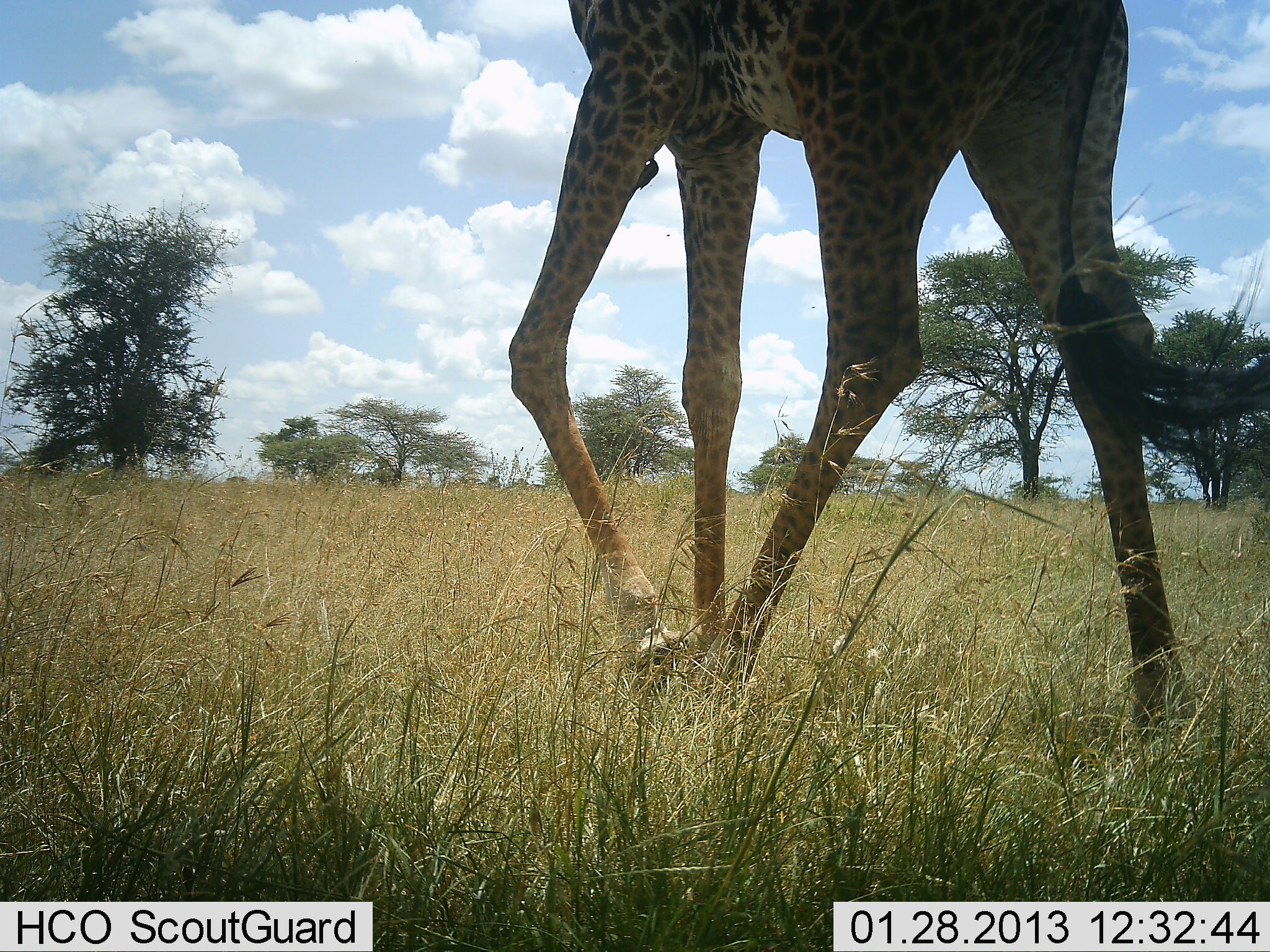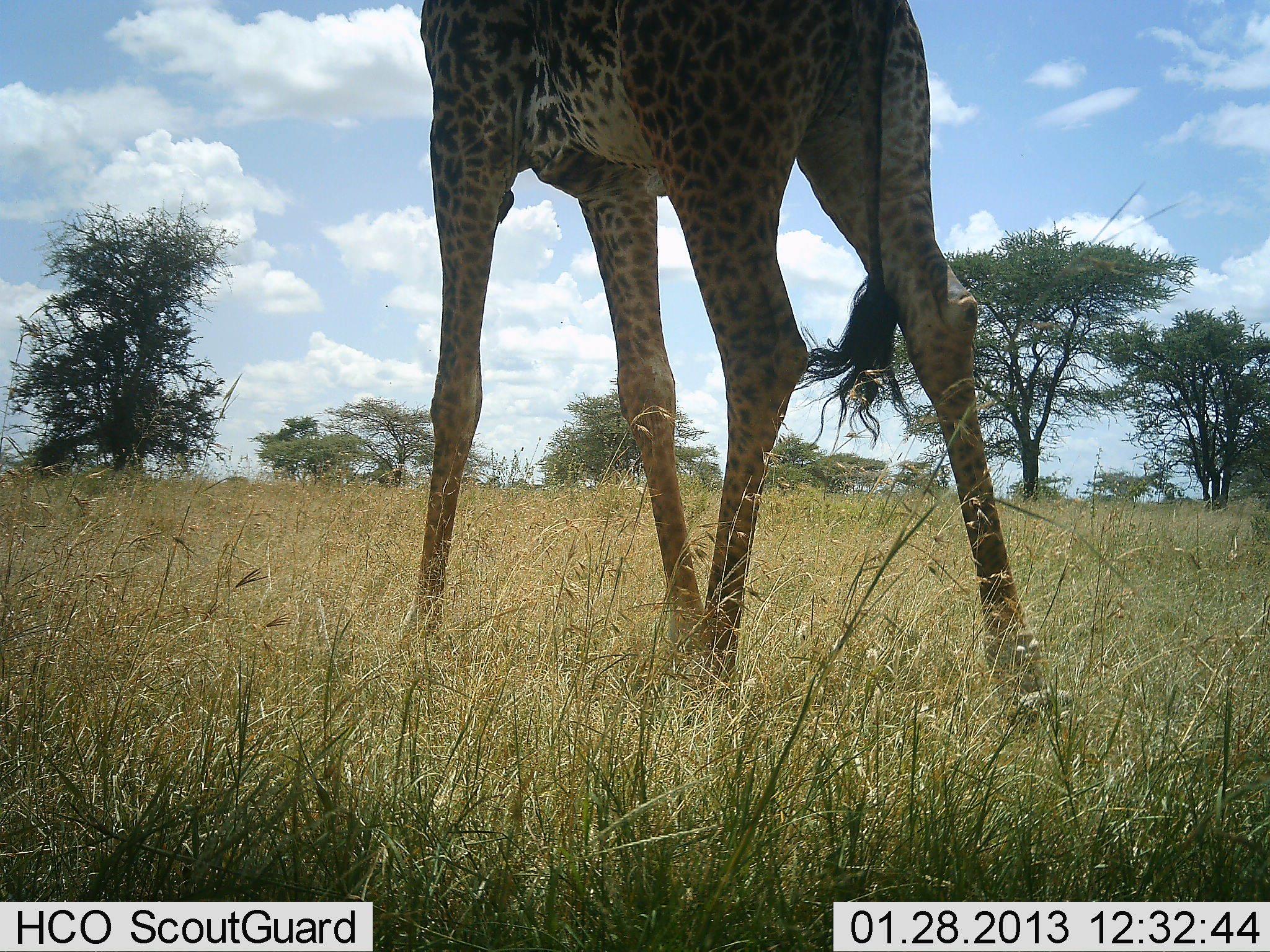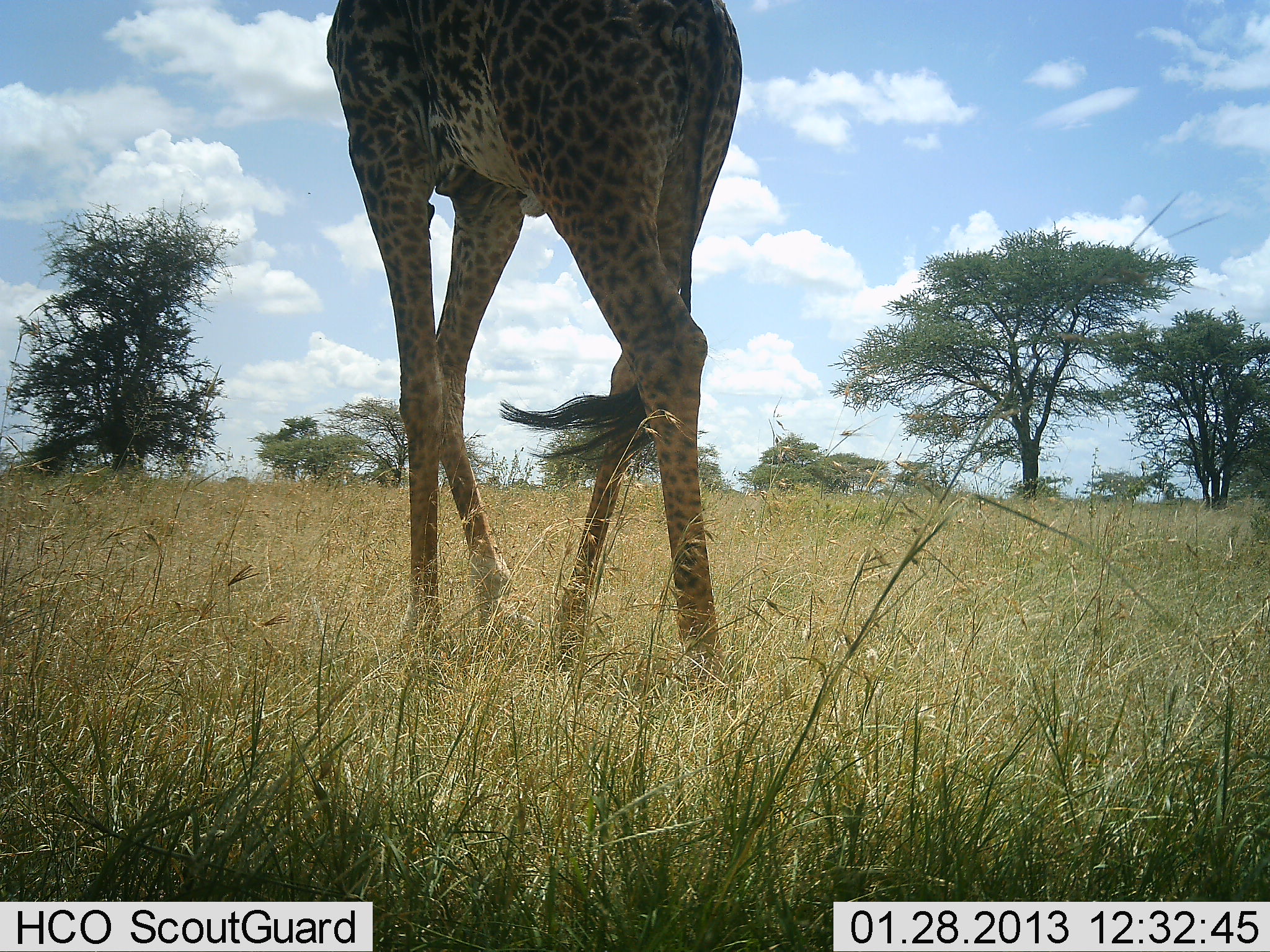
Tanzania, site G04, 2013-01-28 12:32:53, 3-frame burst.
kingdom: Animalia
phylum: Chordata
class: Mammalia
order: Artiodactyla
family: Giraffidae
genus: Giraffa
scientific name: Giraffa camelopardalis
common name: giraffe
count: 1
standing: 12%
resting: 0%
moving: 88%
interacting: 0%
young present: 0%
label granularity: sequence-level